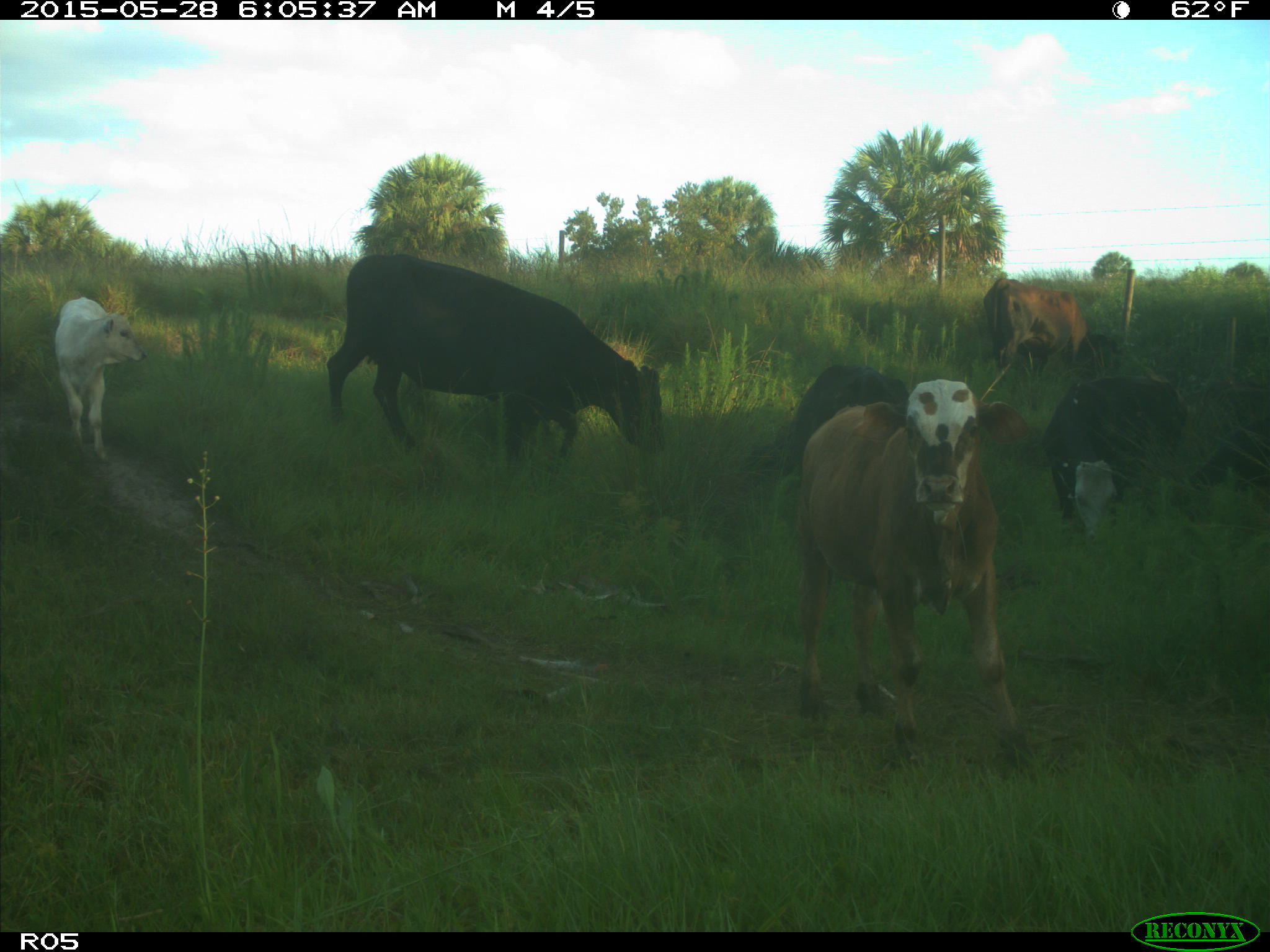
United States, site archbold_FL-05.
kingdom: Animalia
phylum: Chordata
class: Mammalia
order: Artiodactyla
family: Bovidae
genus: Bos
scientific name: Bos taurus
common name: domestic cow